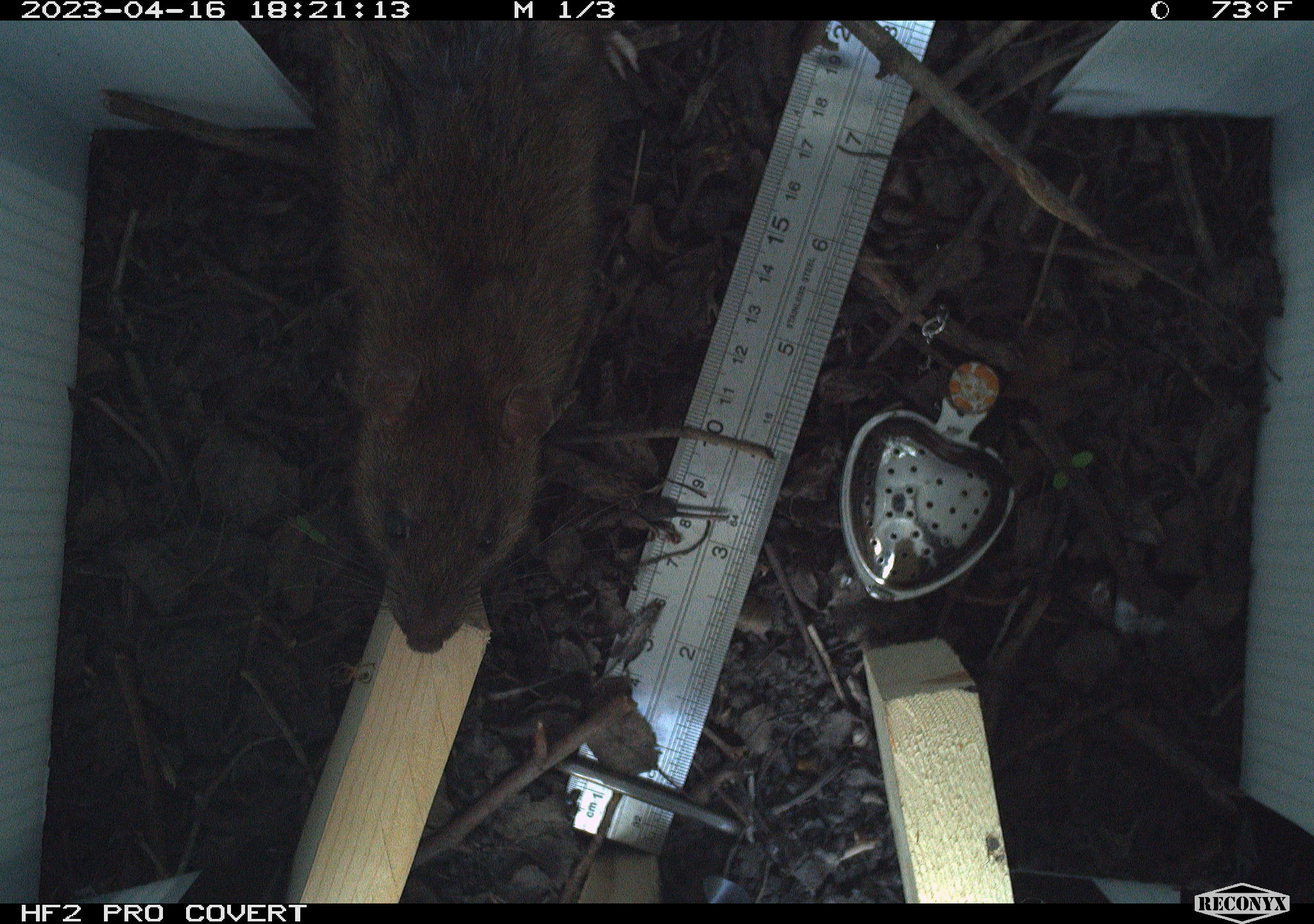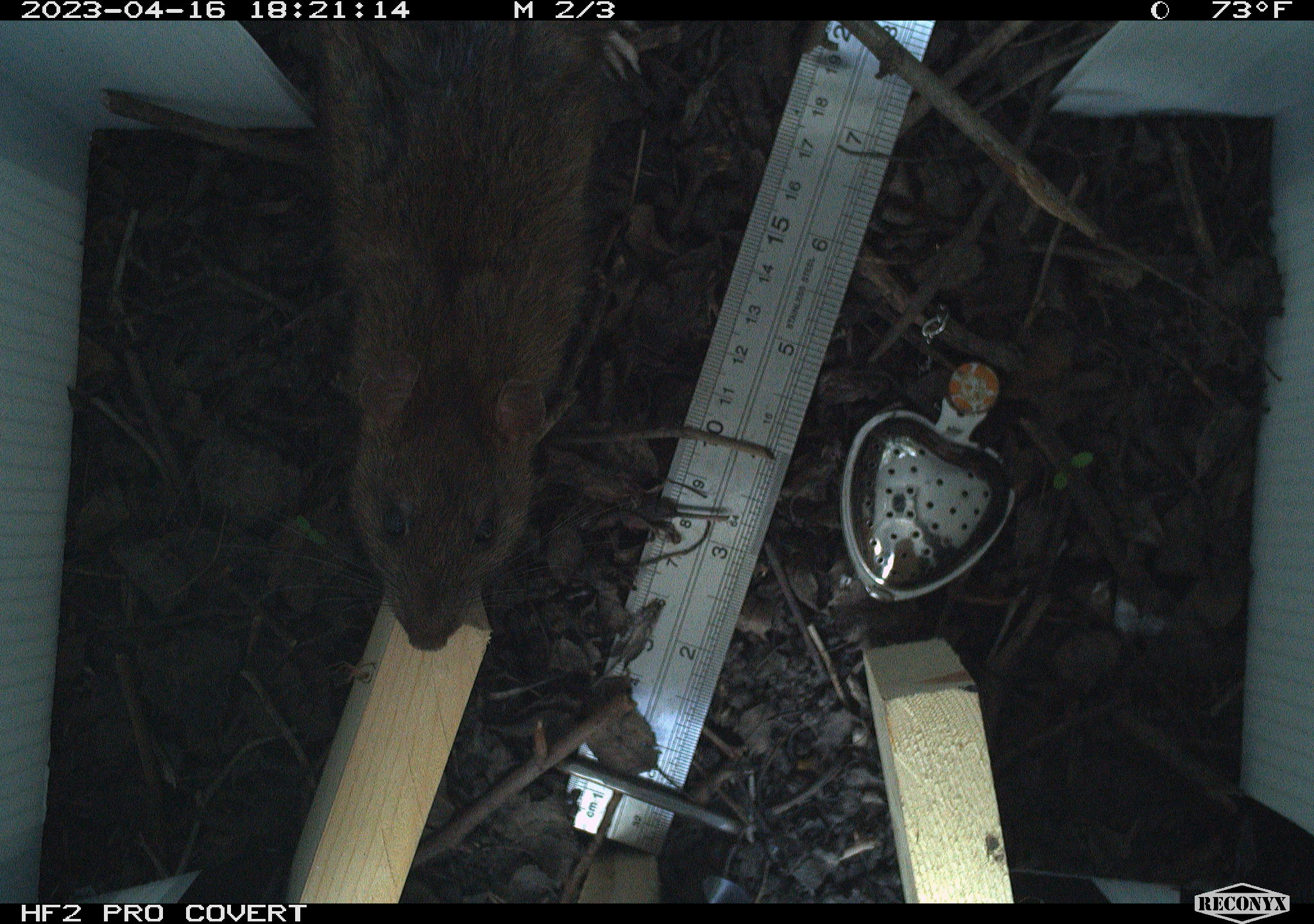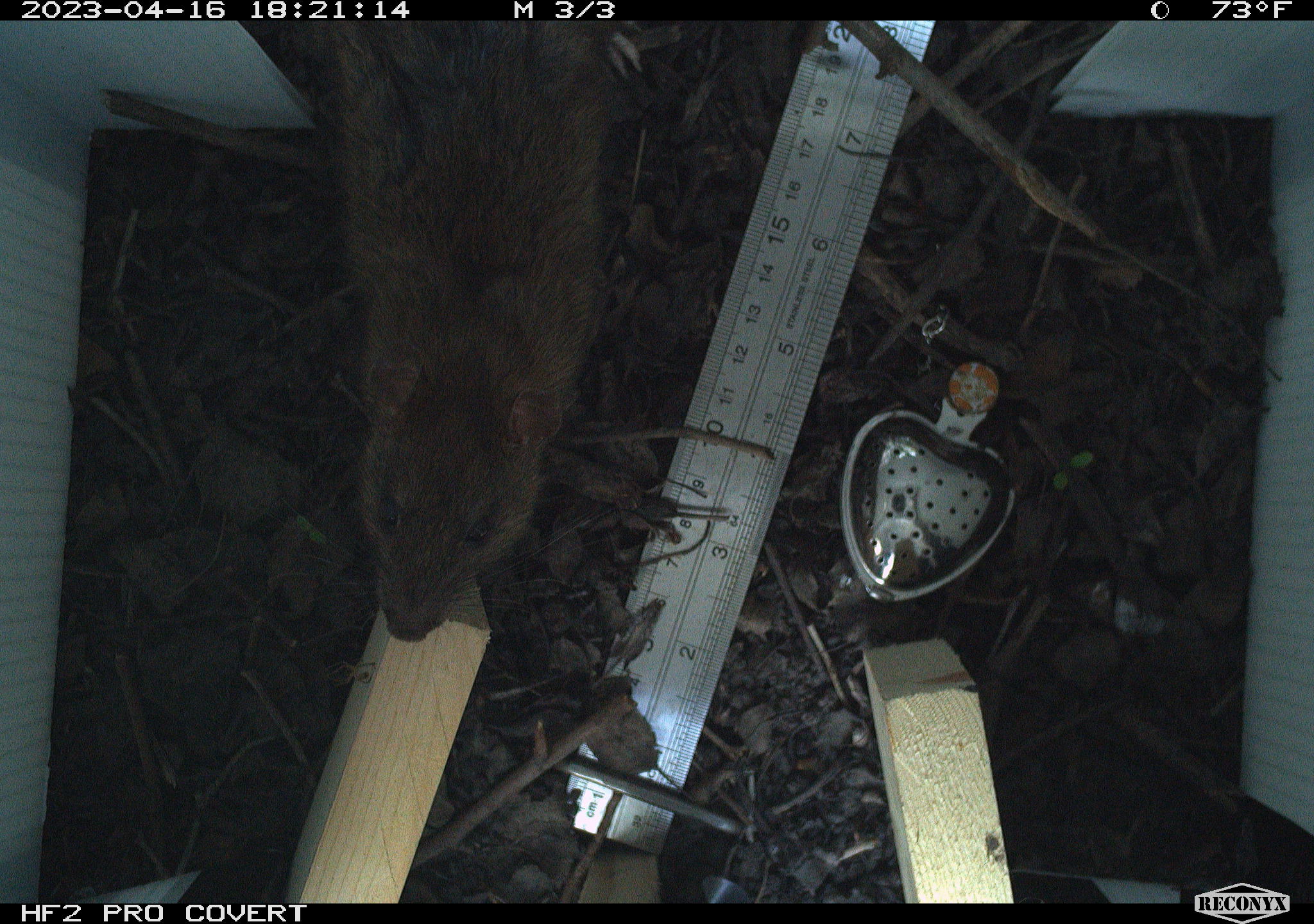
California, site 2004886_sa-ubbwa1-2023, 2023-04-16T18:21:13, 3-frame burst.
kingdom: Animalia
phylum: Chordata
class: Mammalia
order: Rodentia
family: Muridae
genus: Rattus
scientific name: Rattus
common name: rat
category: rattus species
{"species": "rattus species (rat) (Rattus)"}